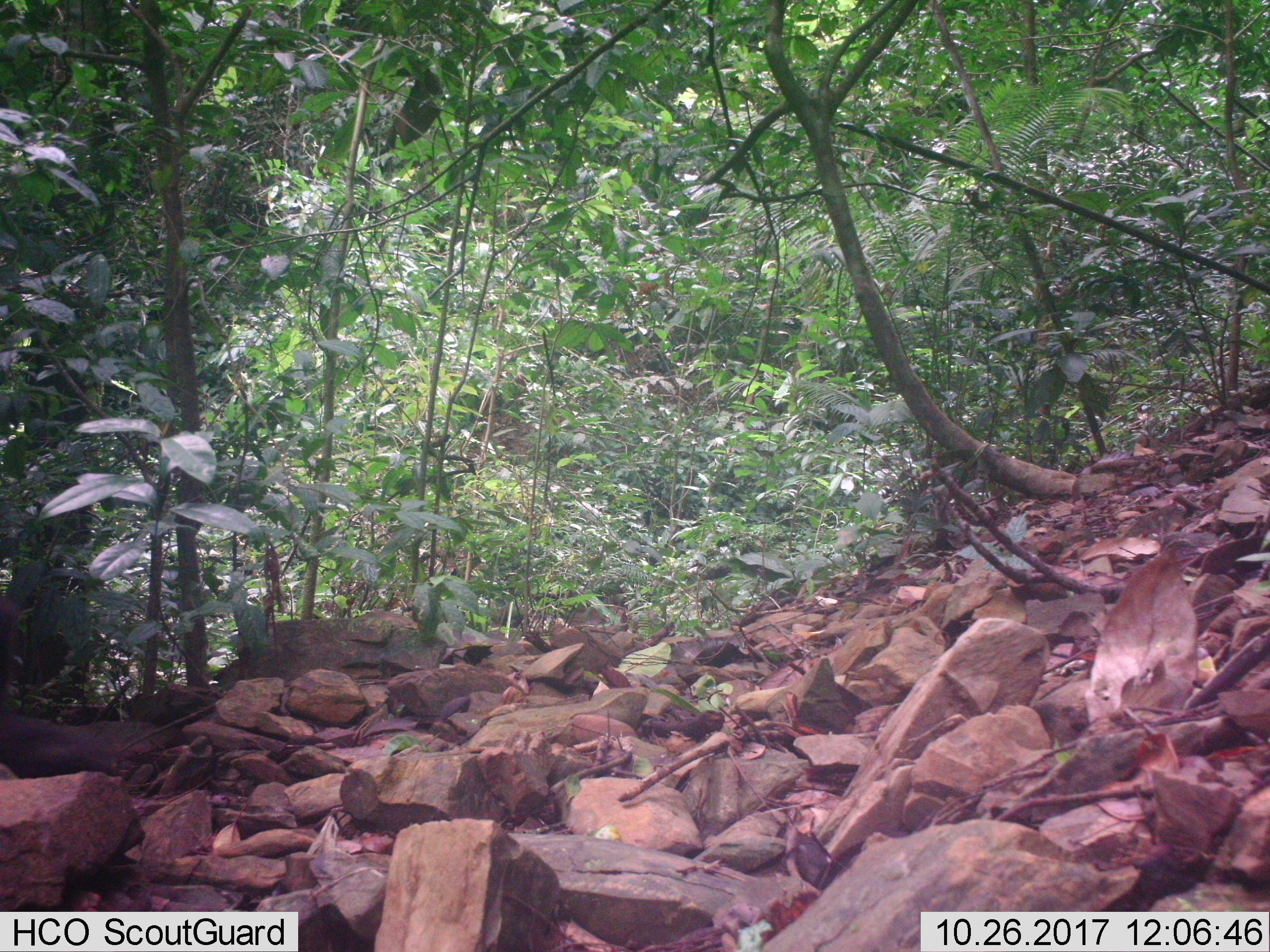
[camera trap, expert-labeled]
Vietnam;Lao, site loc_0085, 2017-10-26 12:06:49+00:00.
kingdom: Animalia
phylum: Chordata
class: Mammalia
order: Primates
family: Cercopithecidae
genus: Macaca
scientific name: Macaca arctoides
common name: stump-tailed macaque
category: stump tailed macaque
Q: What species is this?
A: Stump tailed macaque (stump-tailed macaque) (Macaca arctoides).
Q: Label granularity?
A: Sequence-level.